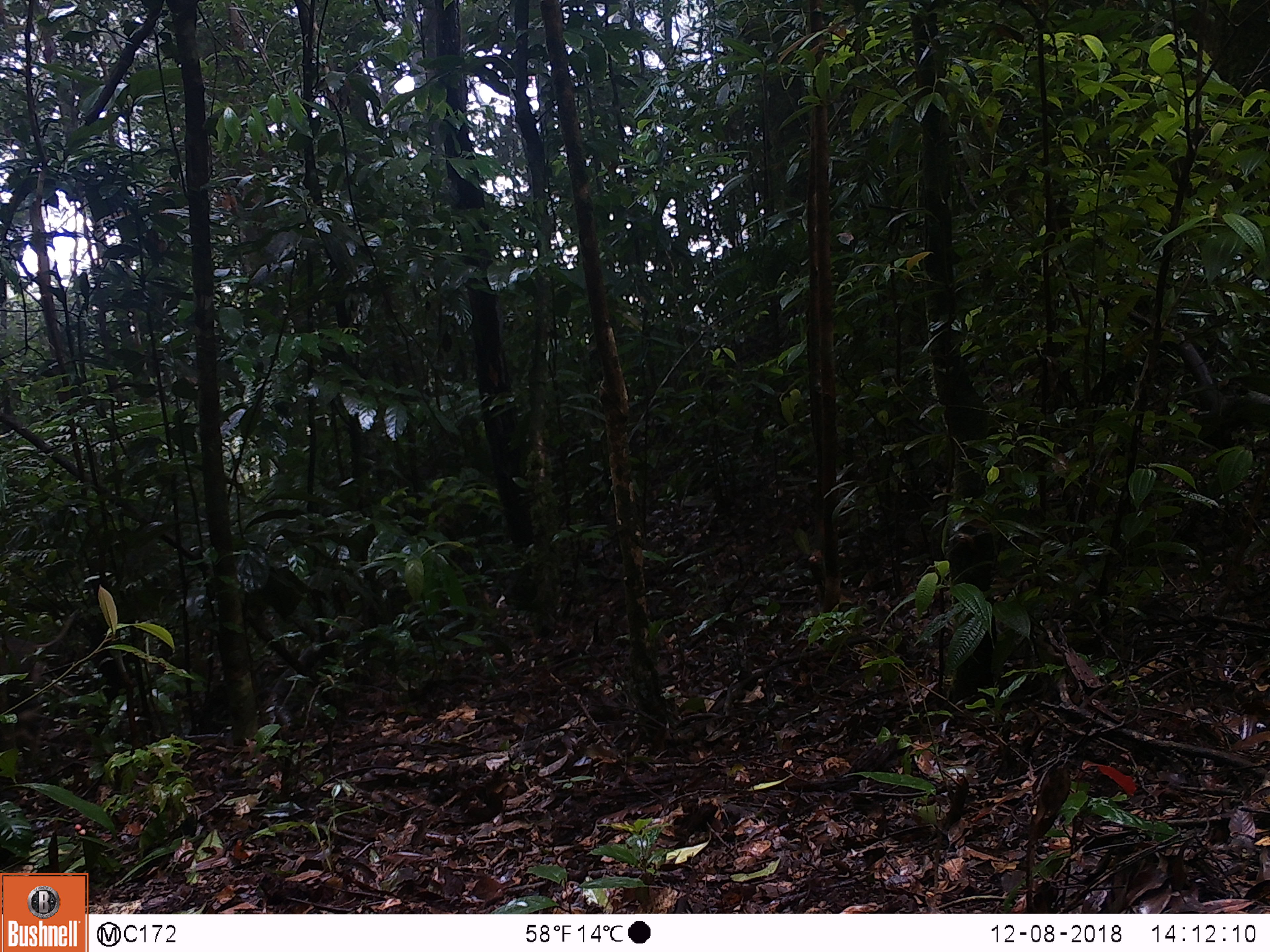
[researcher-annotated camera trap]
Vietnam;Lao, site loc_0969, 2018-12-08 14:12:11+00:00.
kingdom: Animalia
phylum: Chordata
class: Mammalia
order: Artiodactyla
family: Suidae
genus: Sus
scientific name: Sus scrofa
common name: eurasian wild pig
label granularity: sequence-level